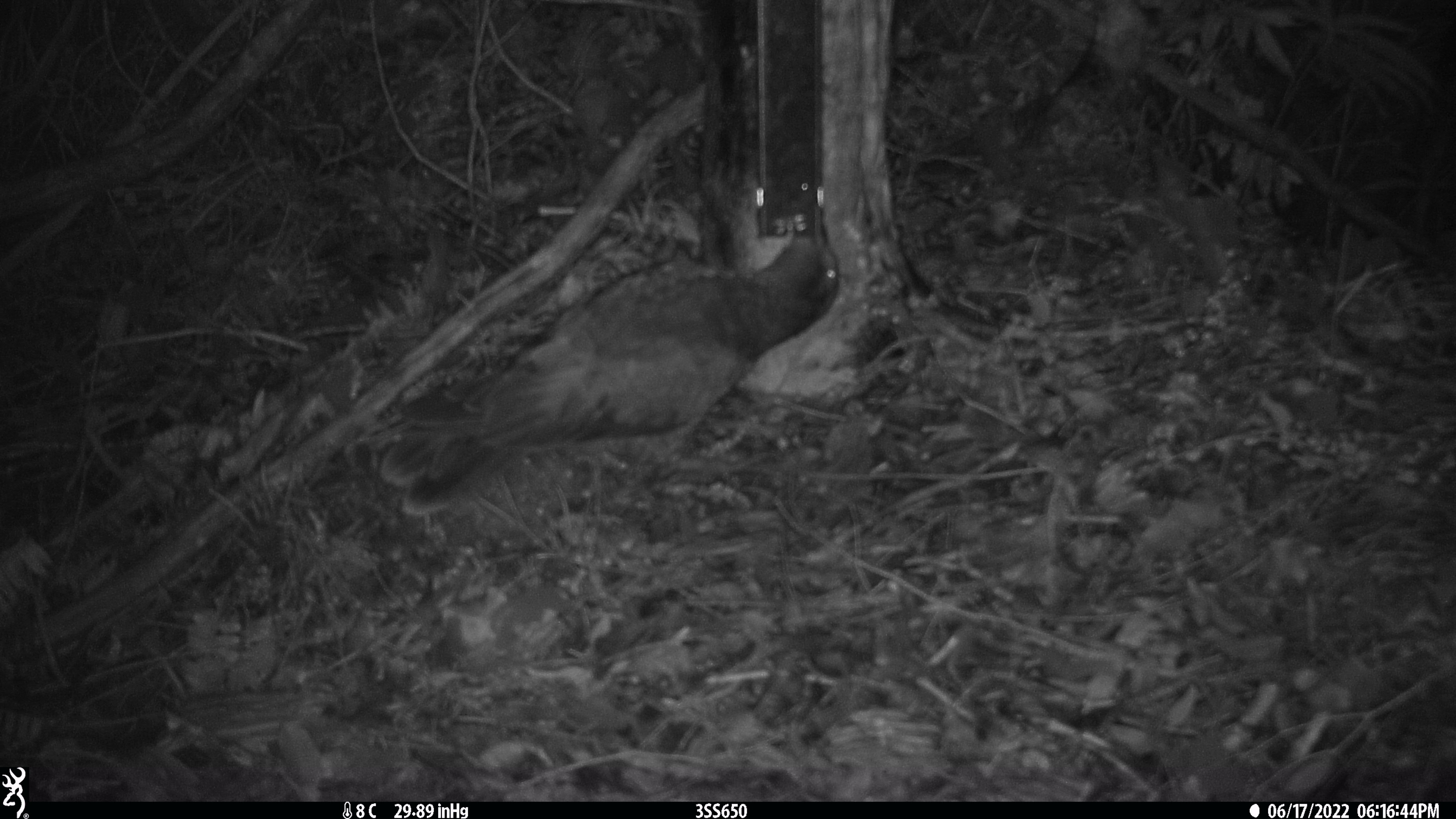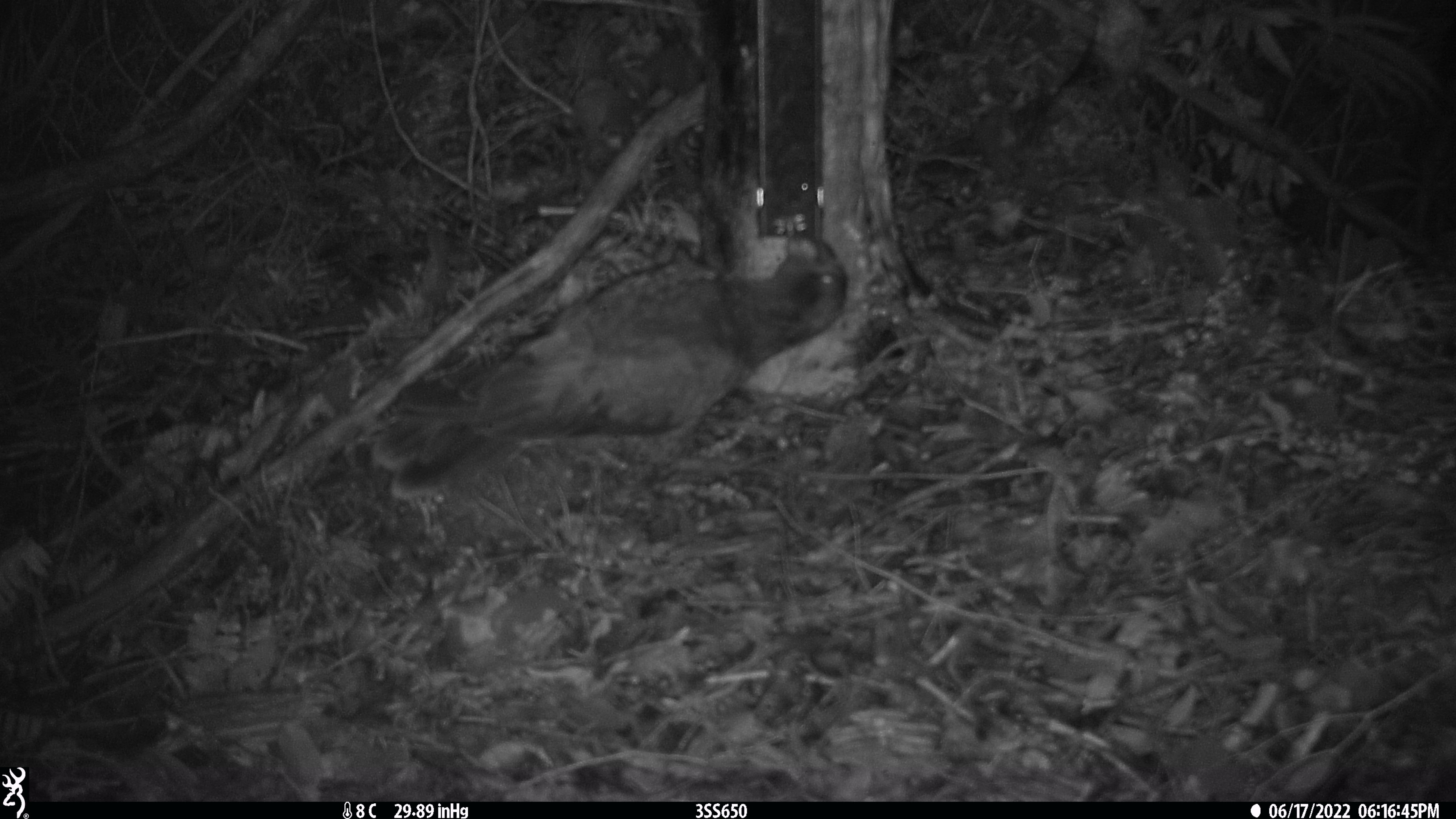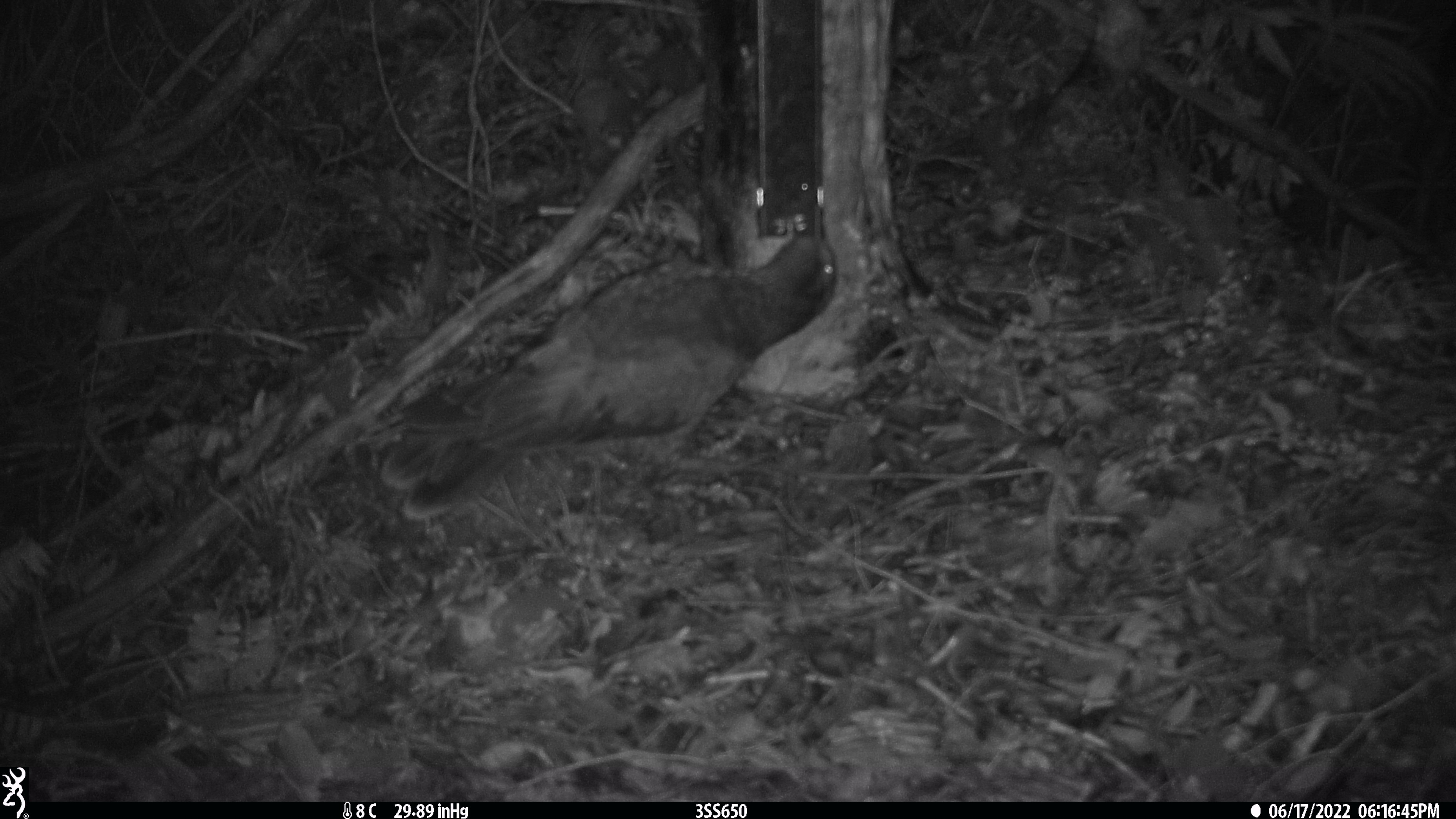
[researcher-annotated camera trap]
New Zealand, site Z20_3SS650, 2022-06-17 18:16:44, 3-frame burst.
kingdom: Animalia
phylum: Chordata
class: Aves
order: Psittaciformes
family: Strigopidae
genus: Nestor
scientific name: Nestor notabilis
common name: kea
Kea (Nestor notabilis).